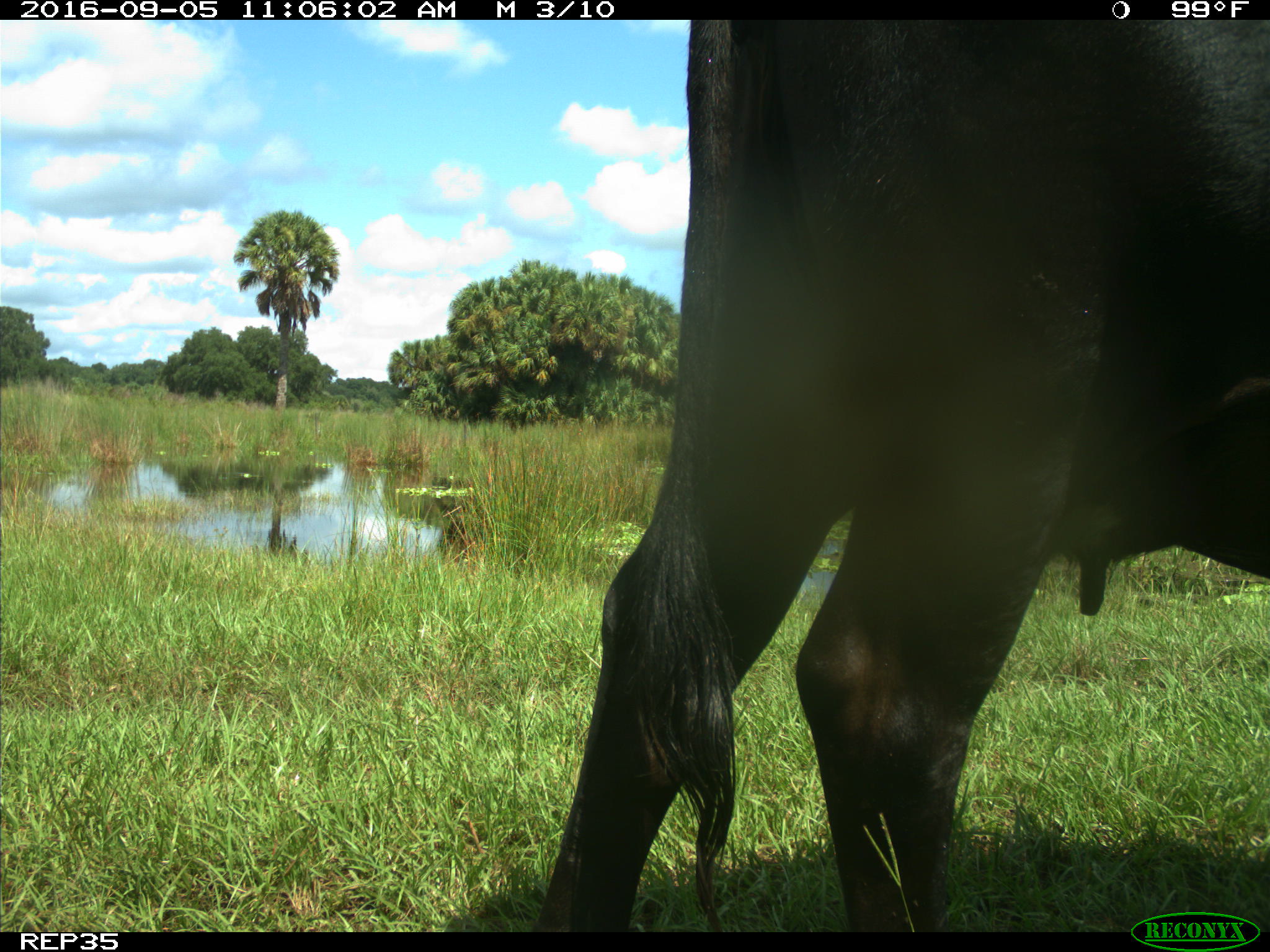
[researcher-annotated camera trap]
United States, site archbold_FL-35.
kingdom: Animalia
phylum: Chordata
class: Mammalia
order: Artiodactyla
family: Bovidae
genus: Bos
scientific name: Bos taurus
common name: domestic cow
Bos taurus (domestic cow).